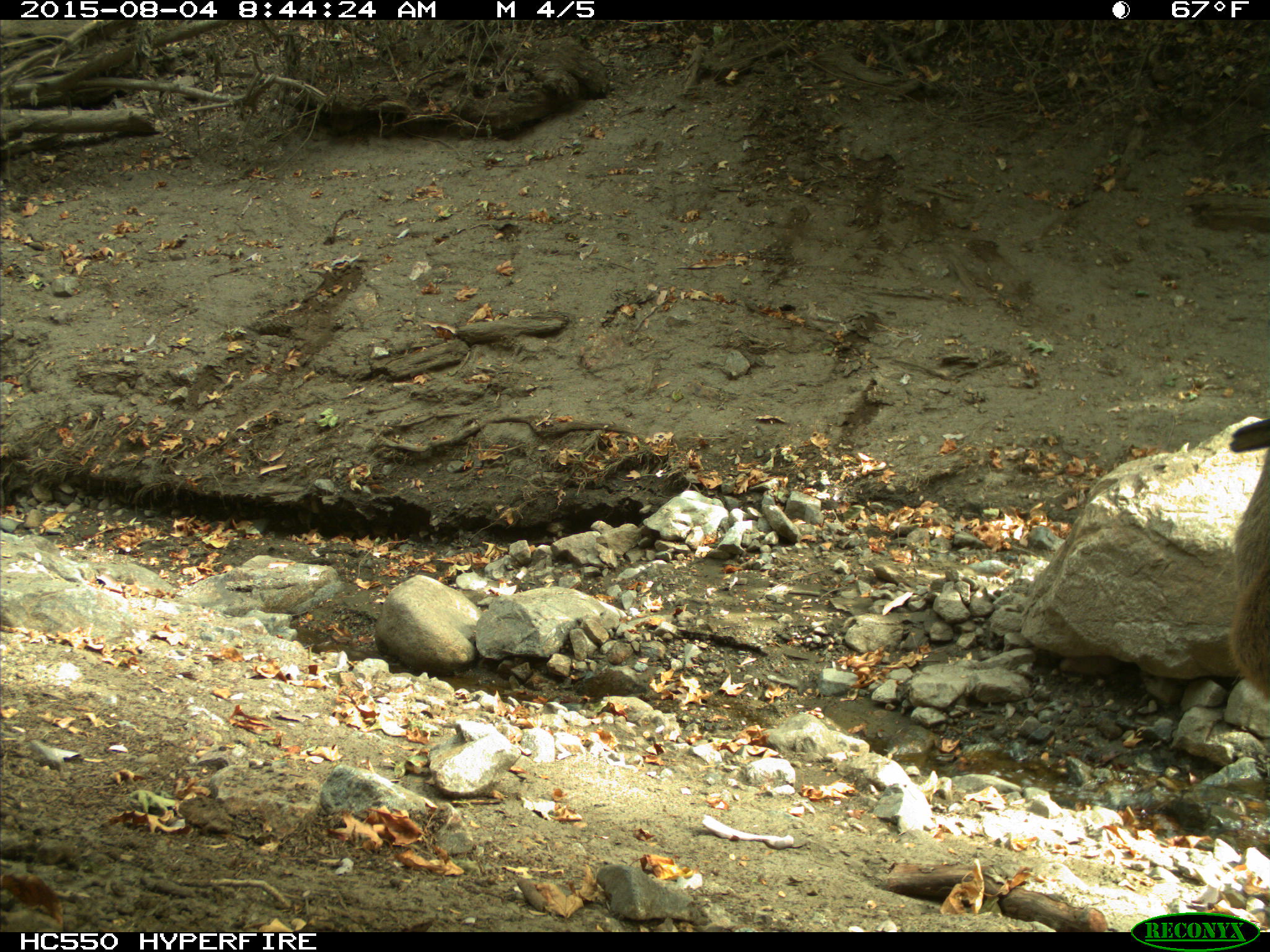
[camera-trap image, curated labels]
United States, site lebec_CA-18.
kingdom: Animalia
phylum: Chordata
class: Mammalia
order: Artiodactyla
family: Cervidae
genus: Odocoileus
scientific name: Odocoileus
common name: deer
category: unidentified deer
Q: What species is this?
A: Unidentified deer (deer) (Odocoileus).